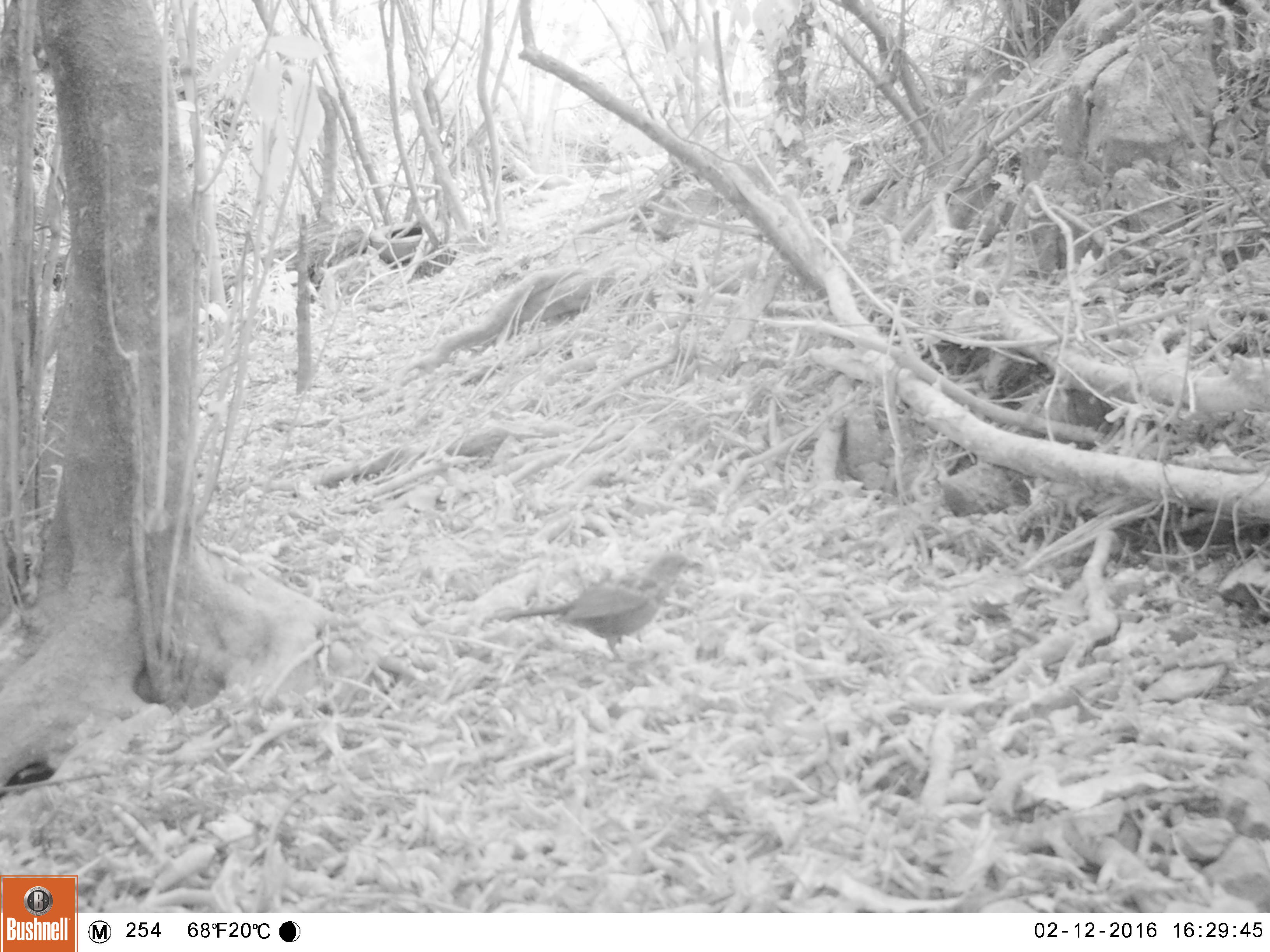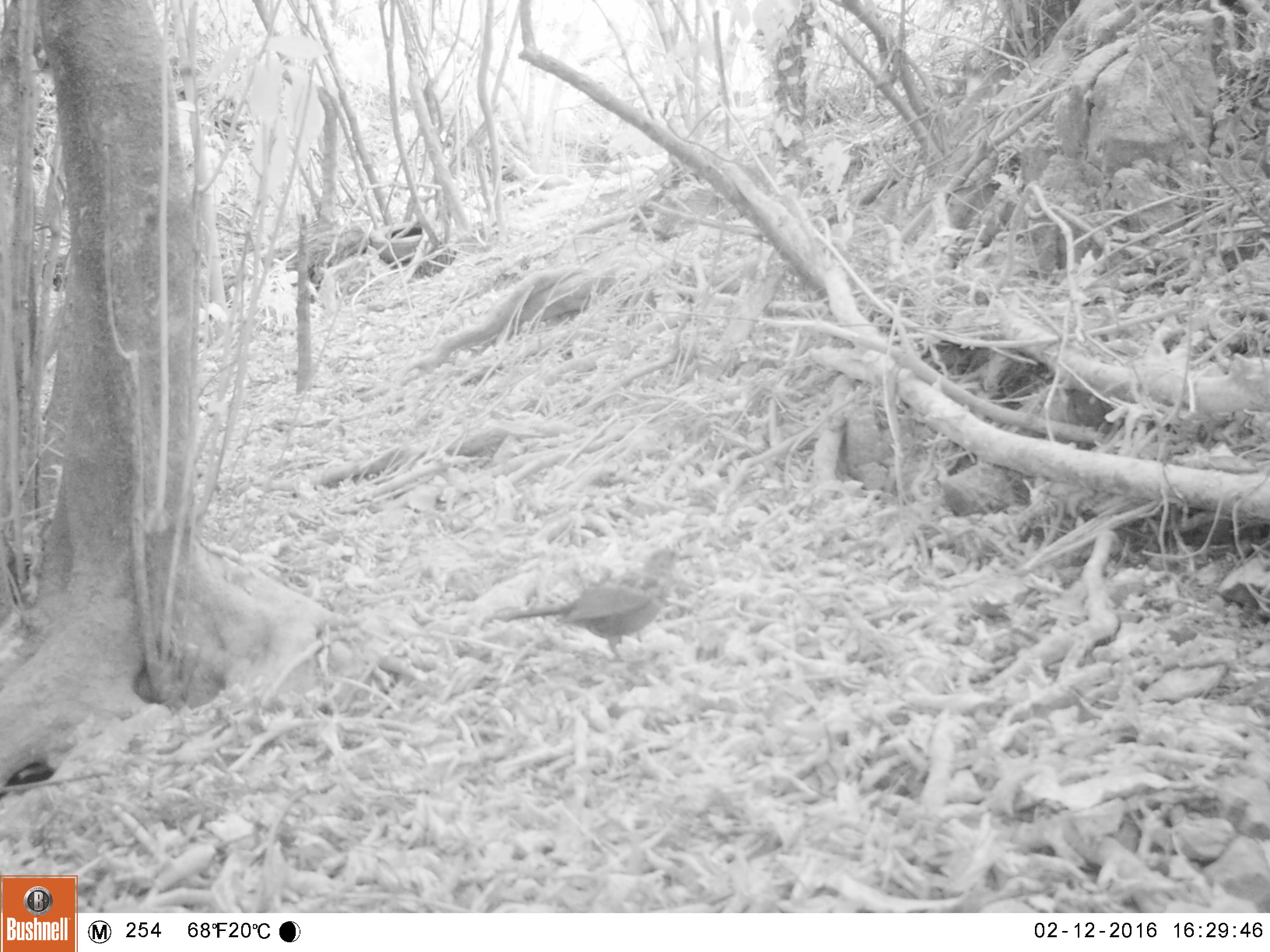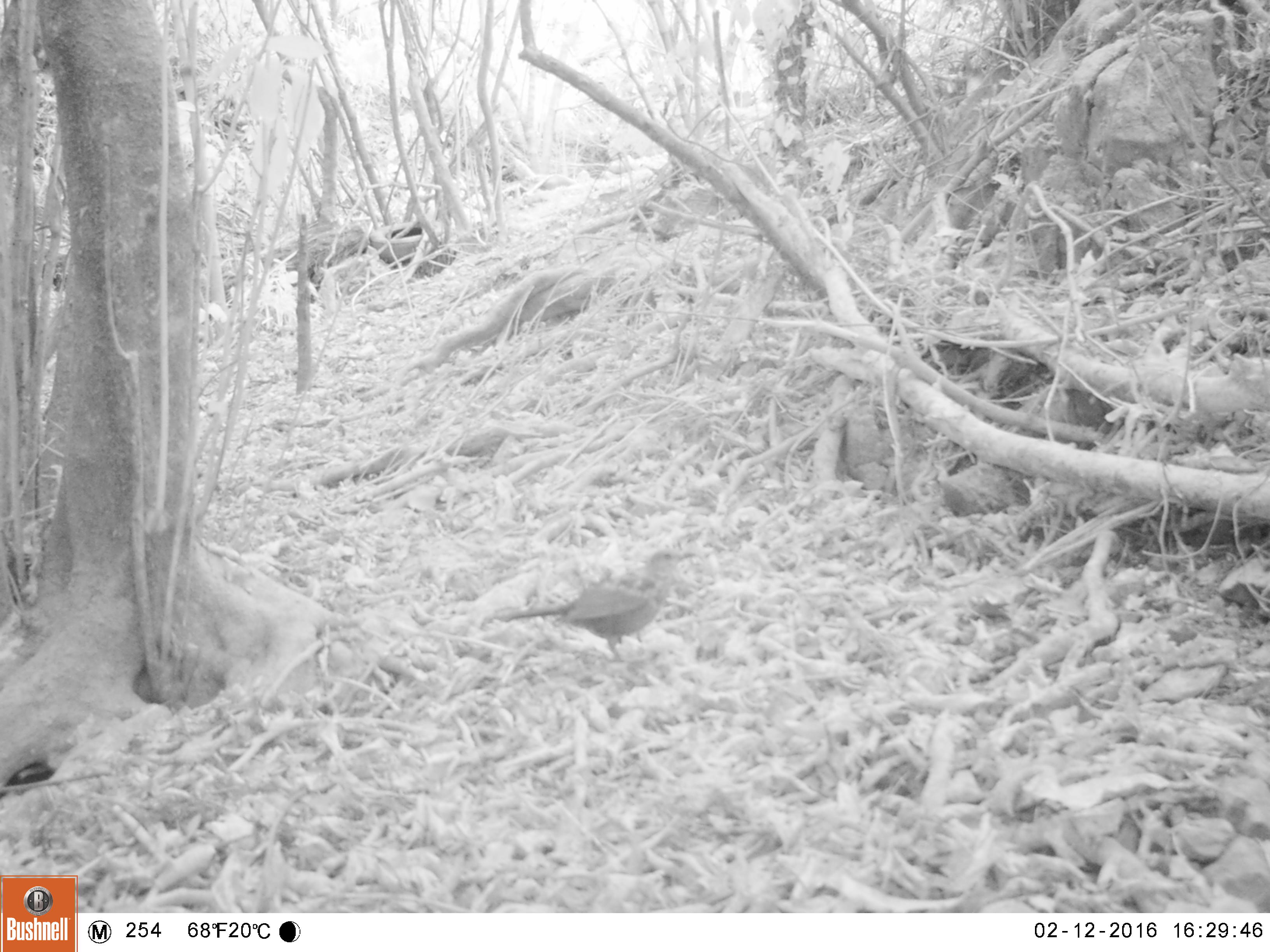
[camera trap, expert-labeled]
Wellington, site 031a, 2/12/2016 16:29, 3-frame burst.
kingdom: Animalia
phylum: Chordata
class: Aves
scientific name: Aves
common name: bird